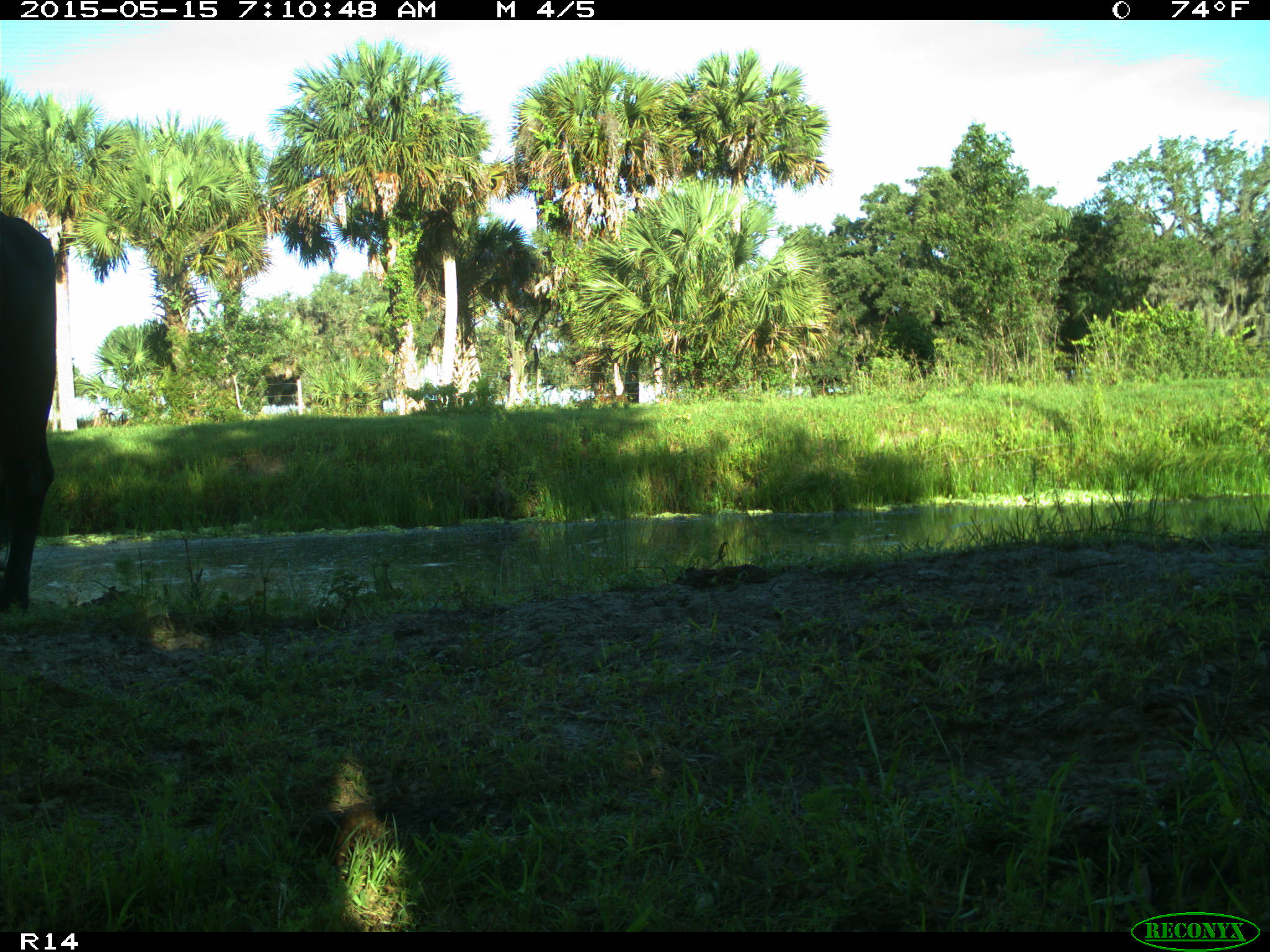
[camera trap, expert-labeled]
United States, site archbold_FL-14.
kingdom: Animalia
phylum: Chordata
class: Mammalia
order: Artiodactyla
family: Bovidae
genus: Bos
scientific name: Bos taurus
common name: domestic cow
Bos taurus (domestic cow).